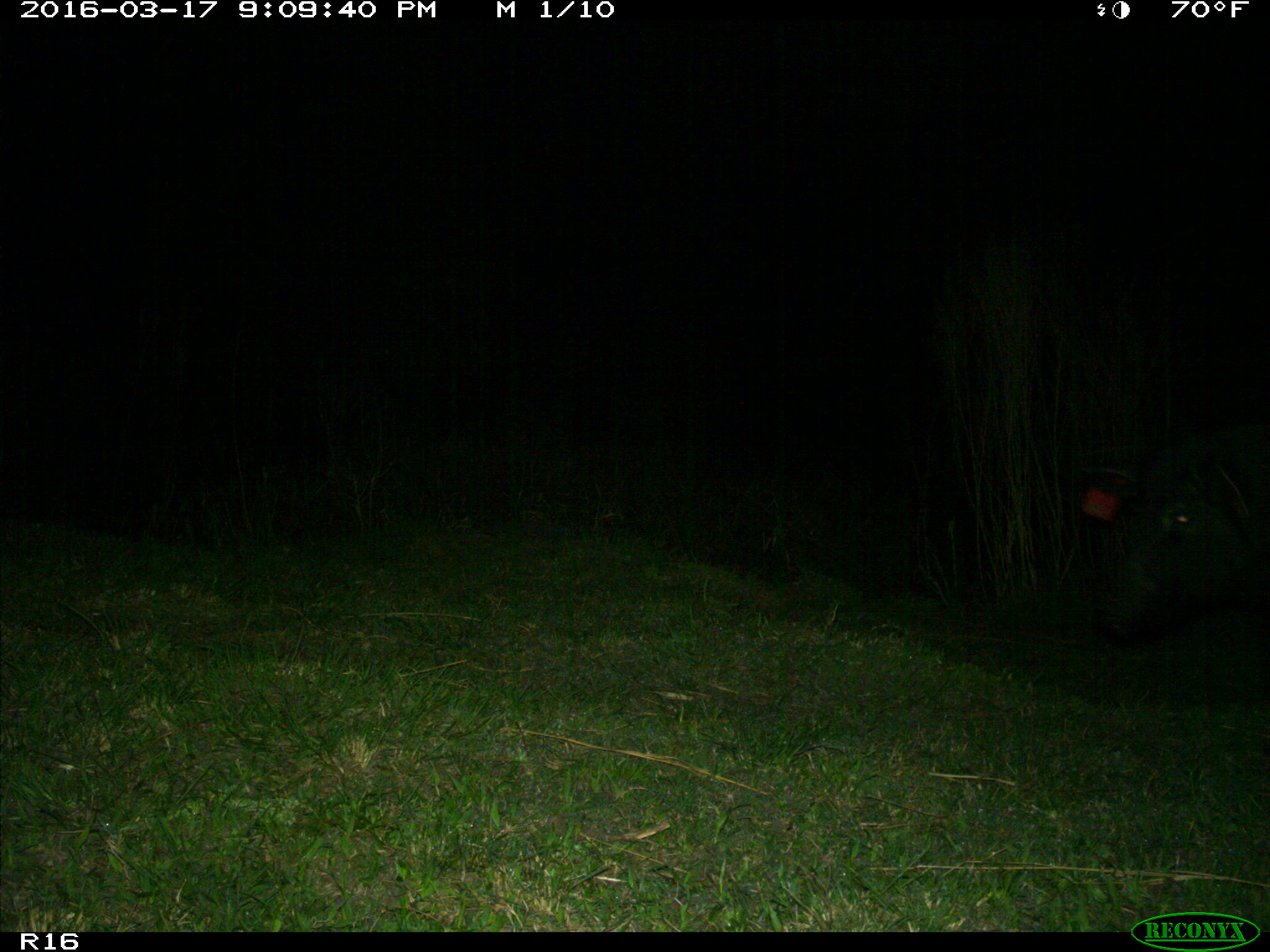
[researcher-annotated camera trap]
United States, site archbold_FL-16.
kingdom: Animalia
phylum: Chordata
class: Mammalia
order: Artiodactyla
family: Suidae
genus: Sus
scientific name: Sus scrofa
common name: wild boar